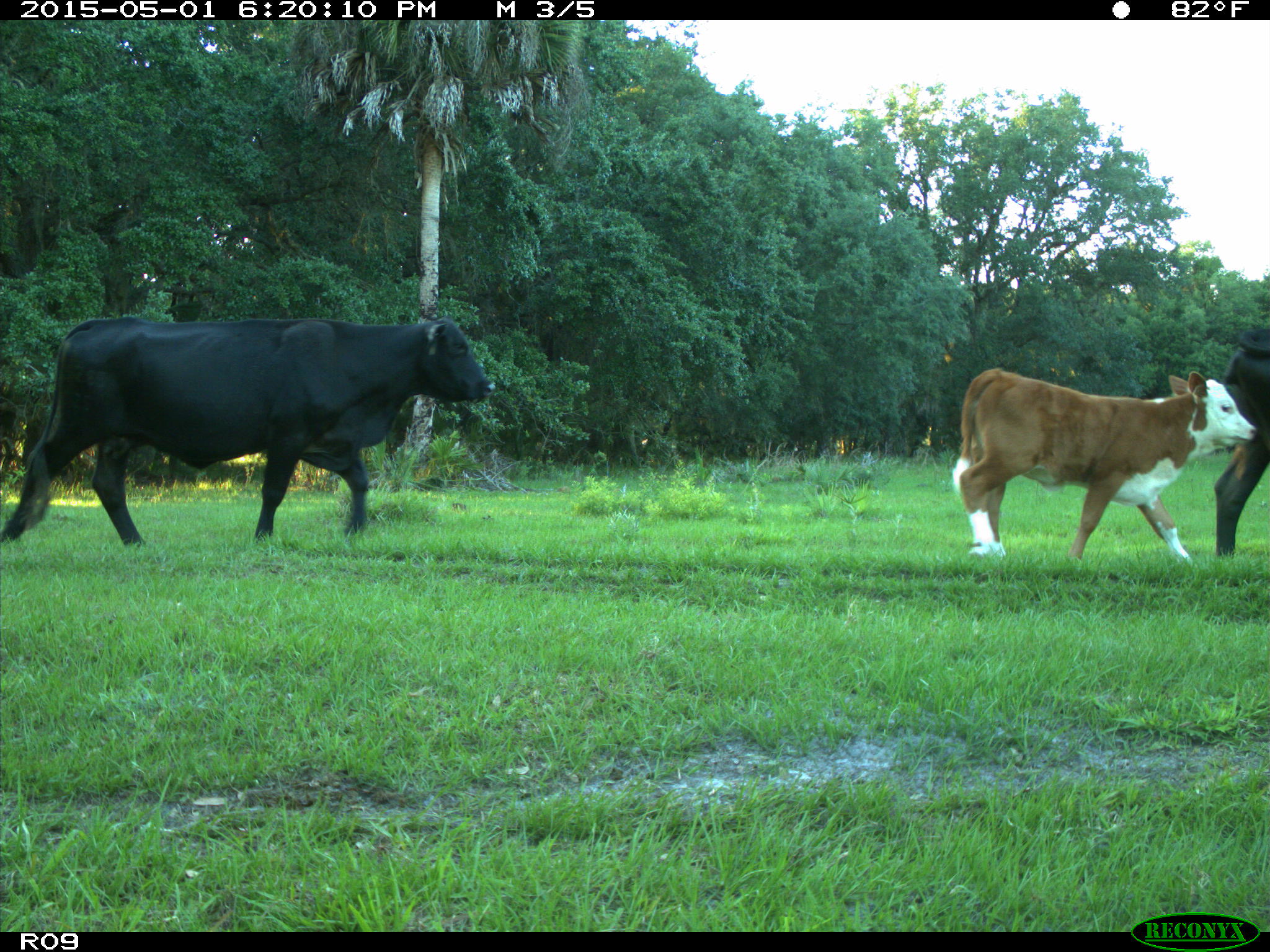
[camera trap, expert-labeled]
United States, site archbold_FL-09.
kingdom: Animalia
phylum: Chordata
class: Mammalia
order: Artiodactyla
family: Bovidae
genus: Bos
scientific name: Bos taurus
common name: domestic cow